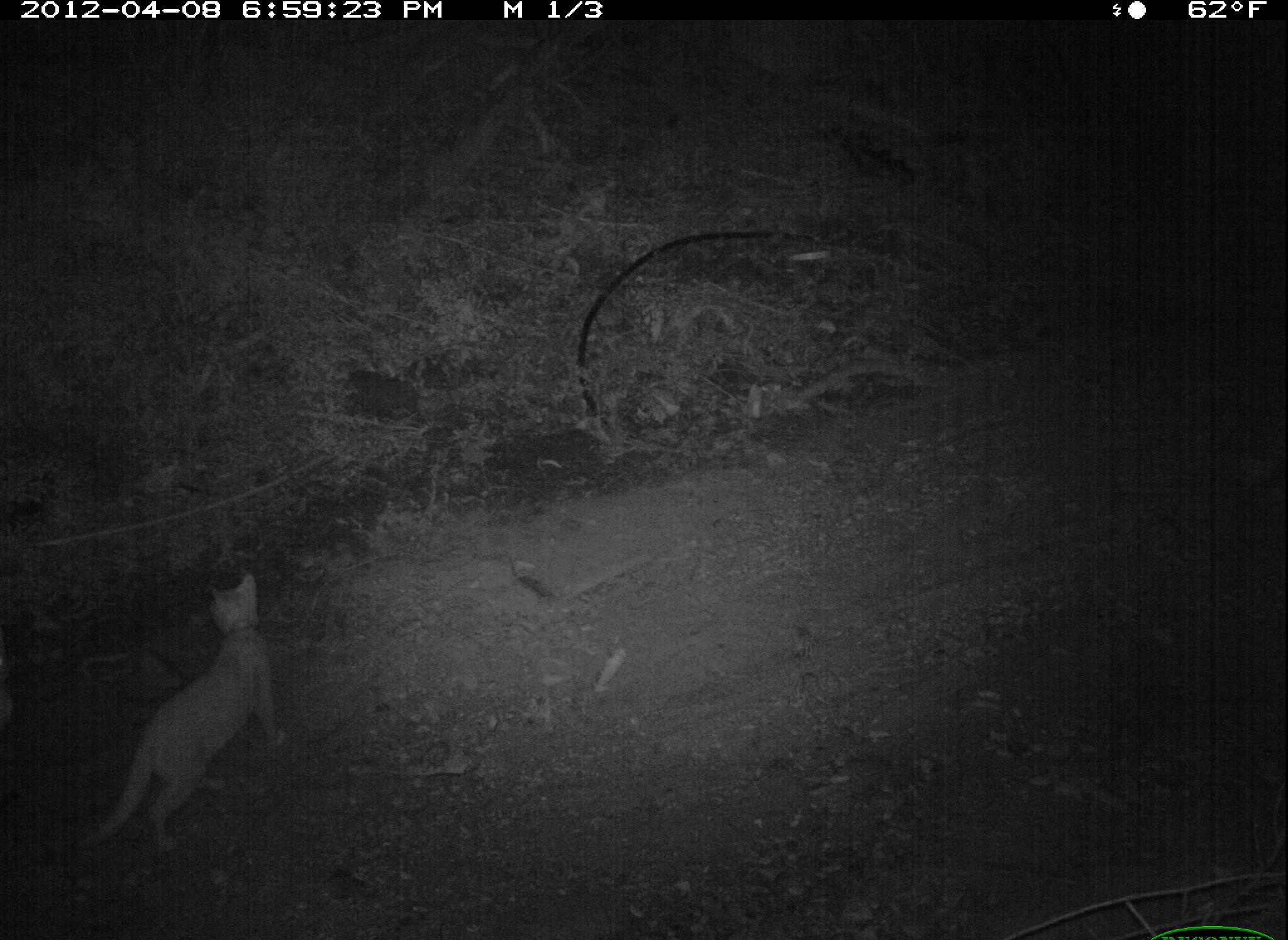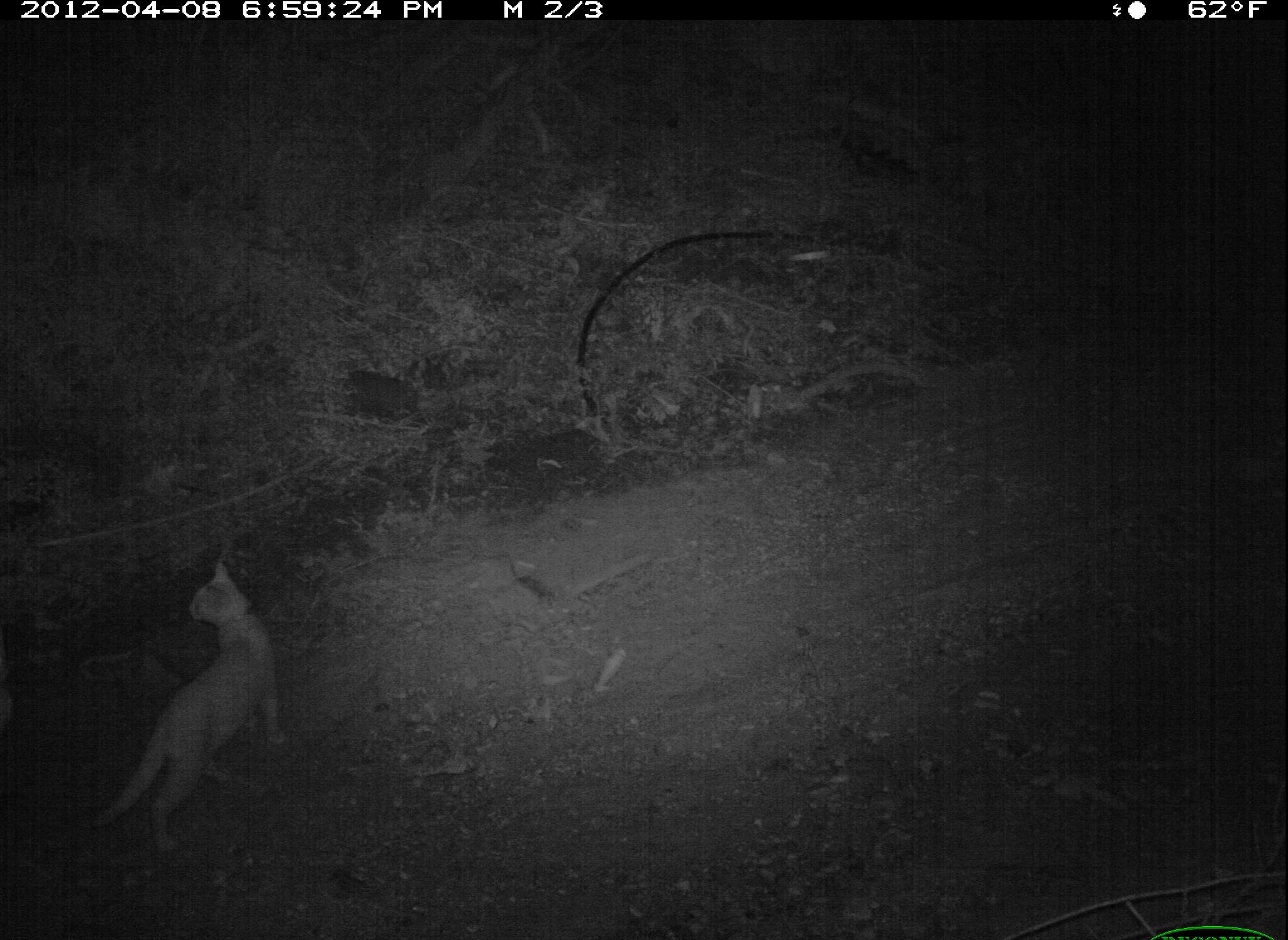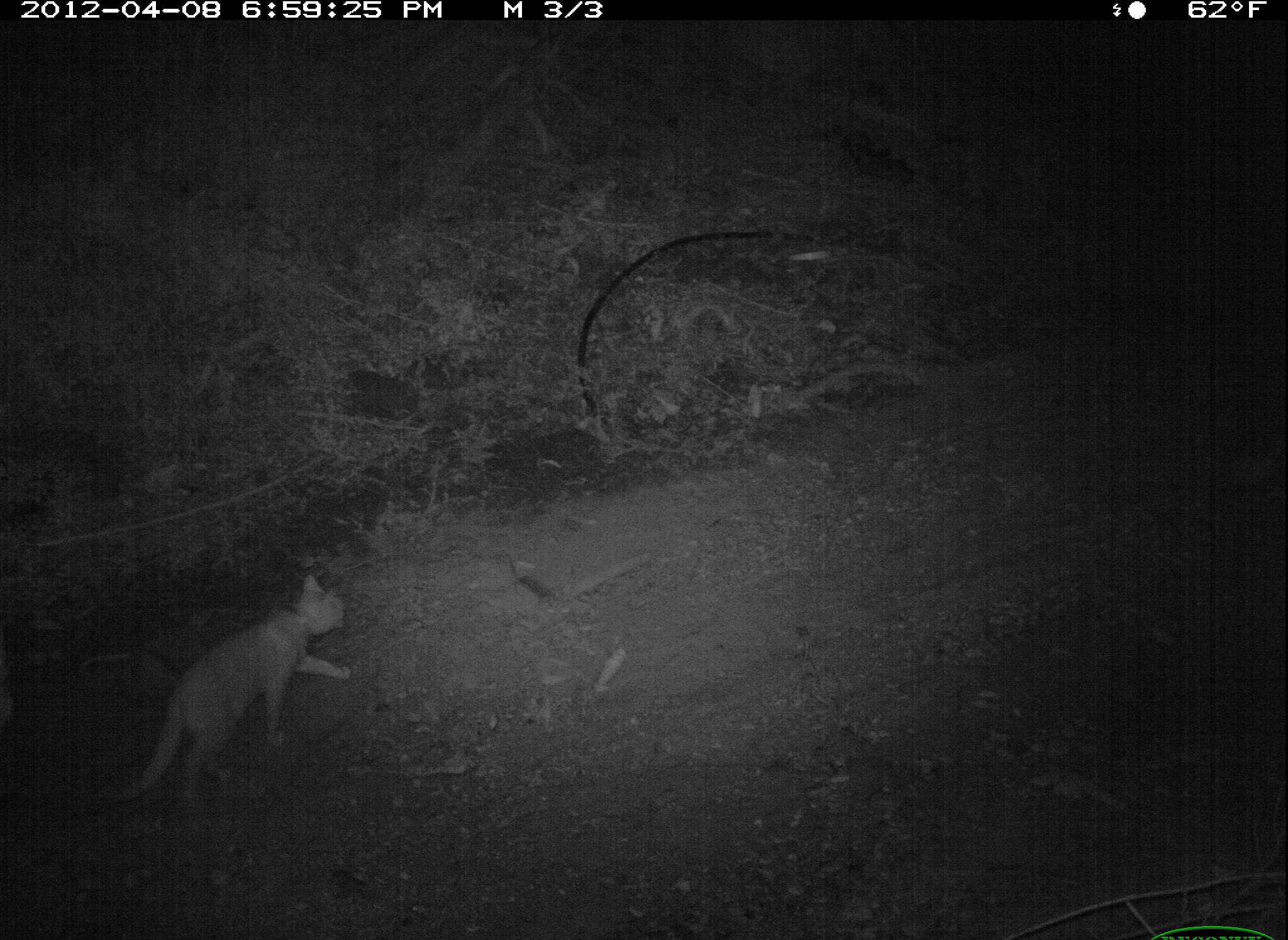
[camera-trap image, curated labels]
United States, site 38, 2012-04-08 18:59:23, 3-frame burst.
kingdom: Animalia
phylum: Chordata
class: Mammalia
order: Carnivora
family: Felidae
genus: Felis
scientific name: Felis catus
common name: cat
Cat (Felis catus).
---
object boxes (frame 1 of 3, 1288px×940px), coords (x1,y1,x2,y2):
cat: (85,564,301,865)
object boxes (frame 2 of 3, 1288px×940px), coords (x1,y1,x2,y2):
cat: (74,552,299,868)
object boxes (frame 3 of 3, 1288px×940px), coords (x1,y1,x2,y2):
cat: (111,569,361,810)